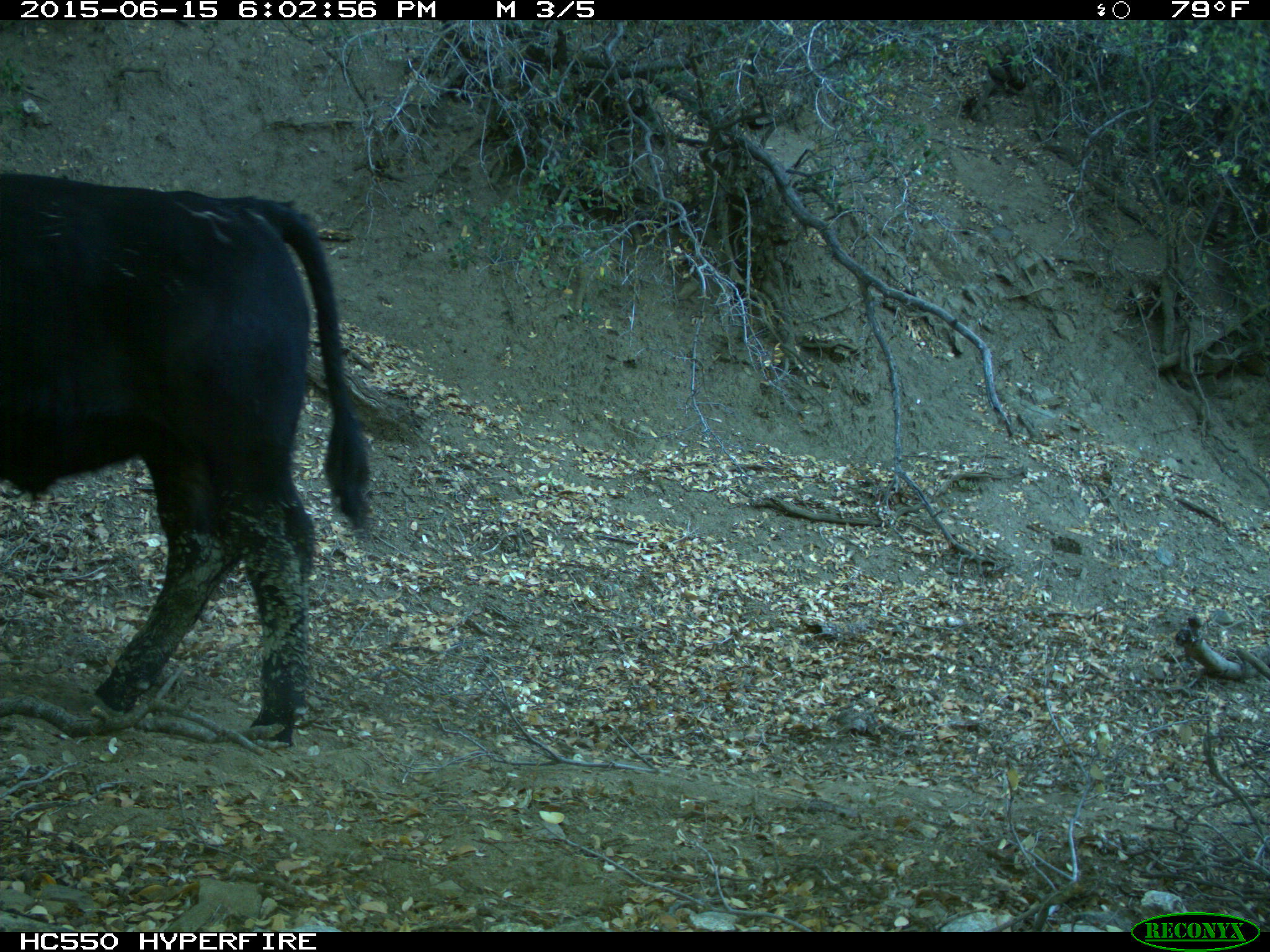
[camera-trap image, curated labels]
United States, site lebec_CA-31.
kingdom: Animalia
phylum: Chordata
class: Mammalia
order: Artiodactyla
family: Bovidae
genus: Bos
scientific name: Bos taurus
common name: domestic cow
Bos taurus (domestic cow).